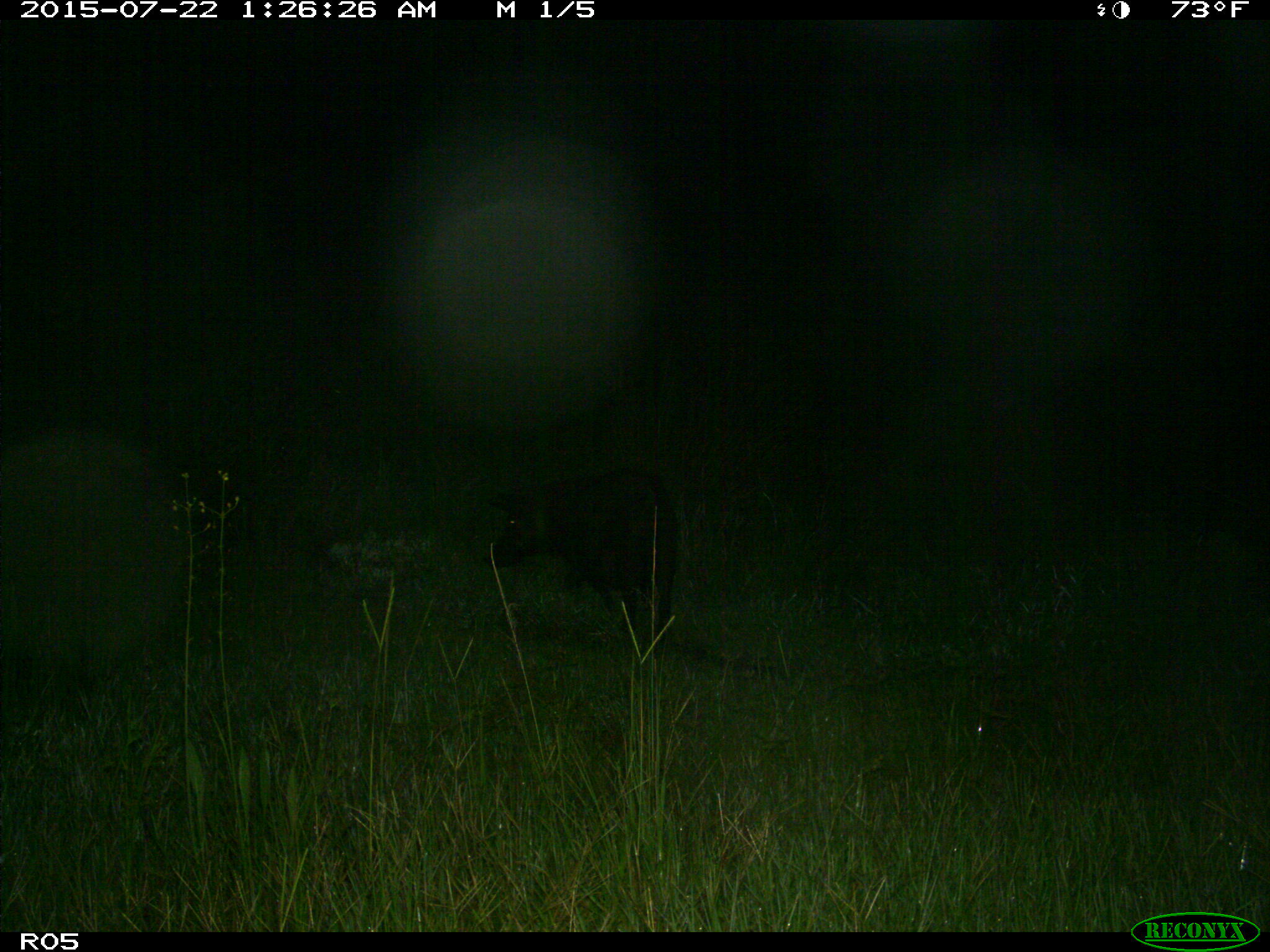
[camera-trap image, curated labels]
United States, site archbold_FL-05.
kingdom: Animalia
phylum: Chordata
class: Mammalia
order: Artiodactyla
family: Suidae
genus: Sus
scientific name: Sus scrofa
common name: wild boar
Sus scrofa (wild boar).